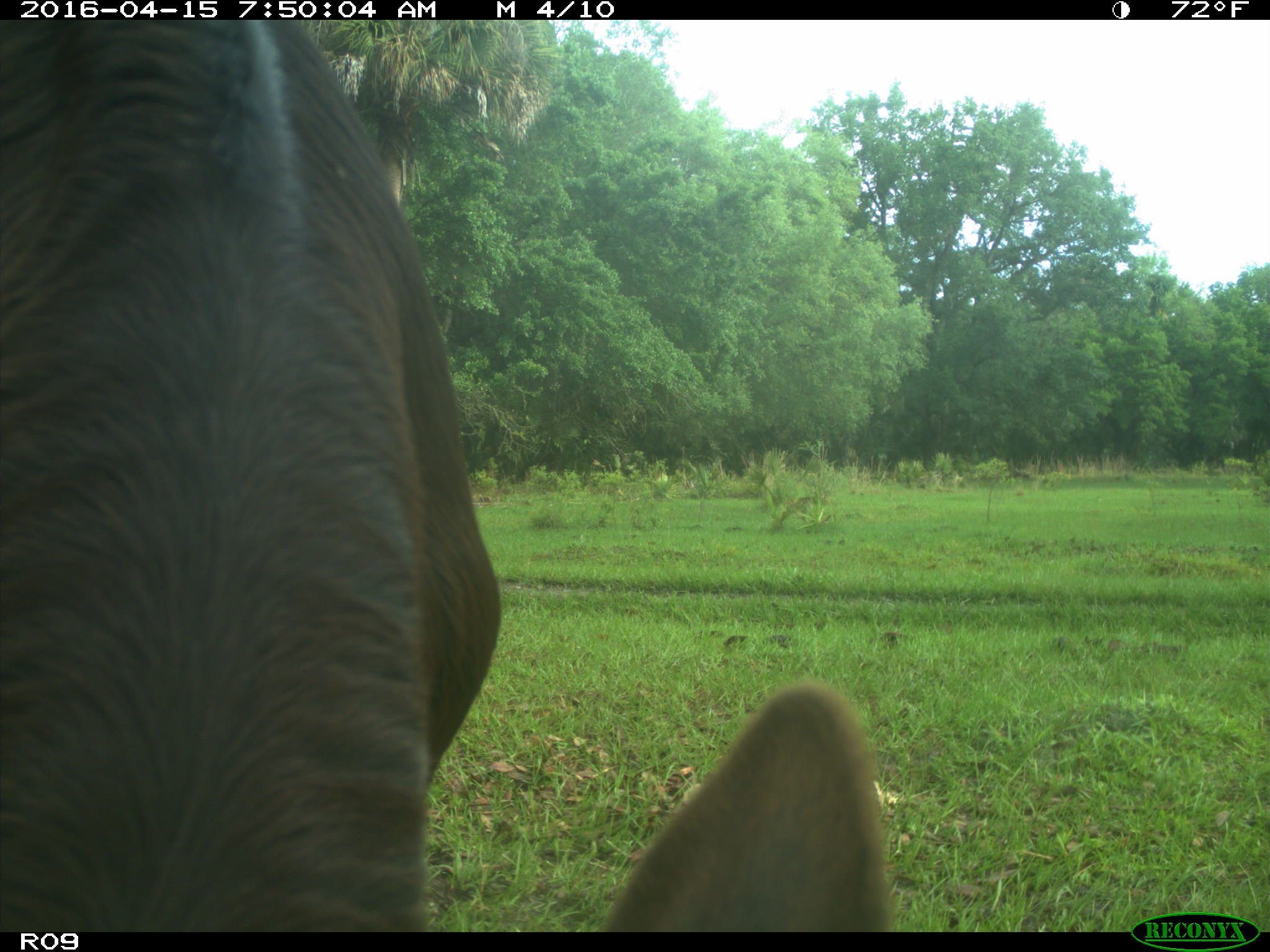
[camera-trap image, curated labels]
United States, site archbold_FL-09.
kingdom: Animalia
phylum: Chordata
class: Mammalia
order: Artiodactyla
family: Bovidae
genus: Bos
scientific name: Bos taurus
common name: domestic cow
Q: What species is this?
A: Bos taurus (domestic cow).